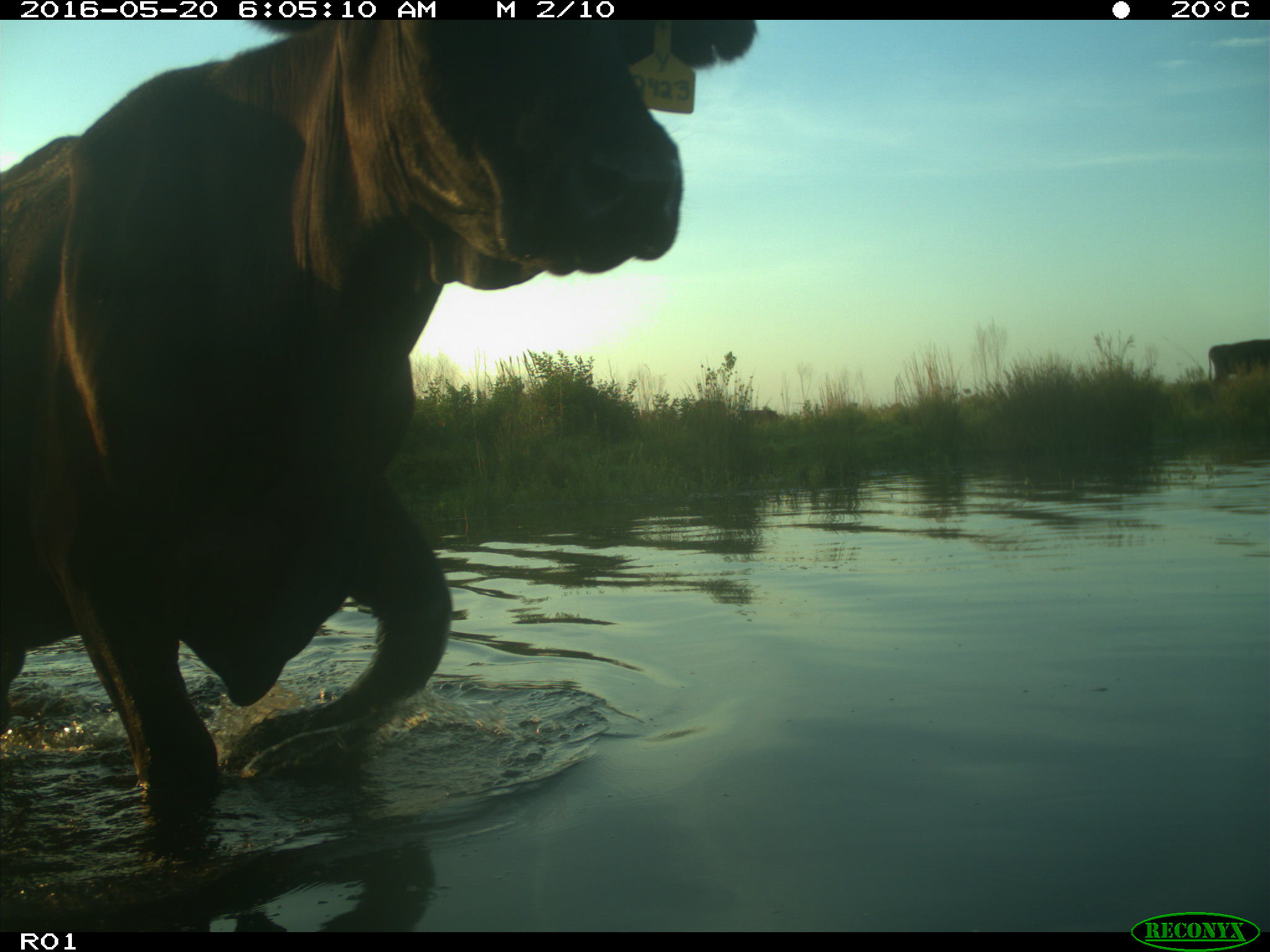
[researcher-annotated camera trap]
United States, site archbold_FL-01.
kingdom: Animalia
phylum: Chordata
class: Mammalia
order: Artiodactyla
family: Bovidae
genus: Bos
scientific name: Bos taurus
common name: domestic cow